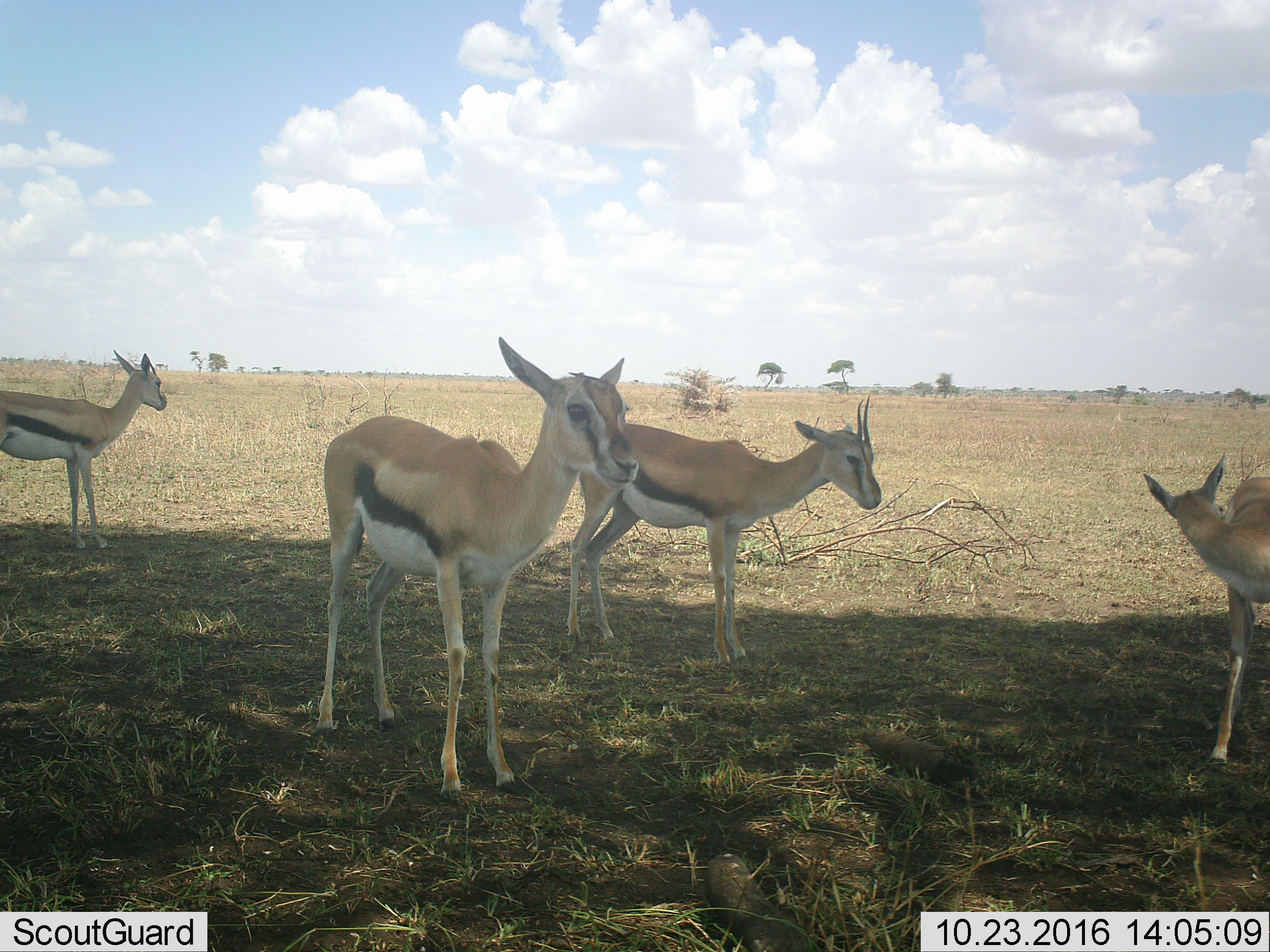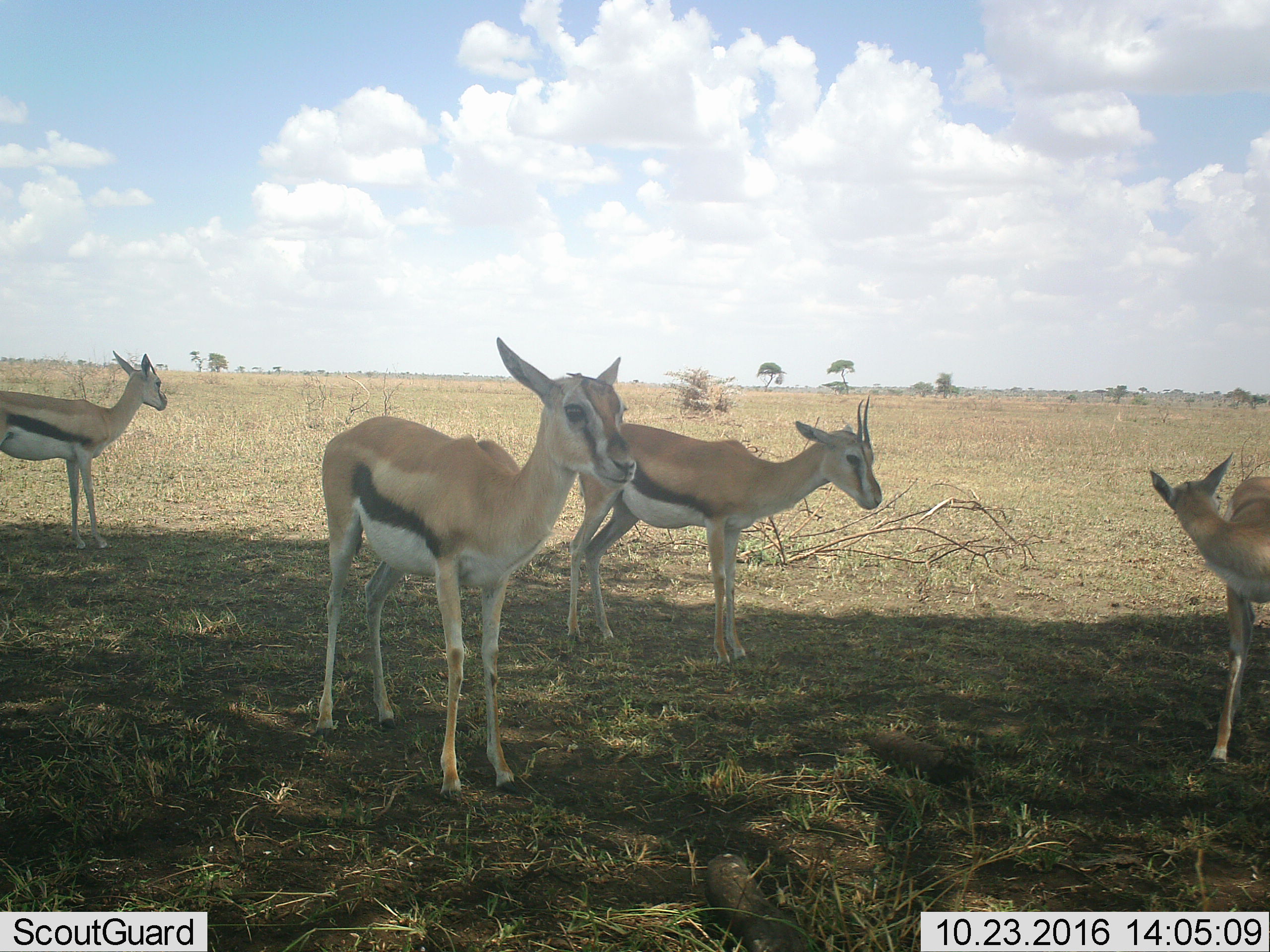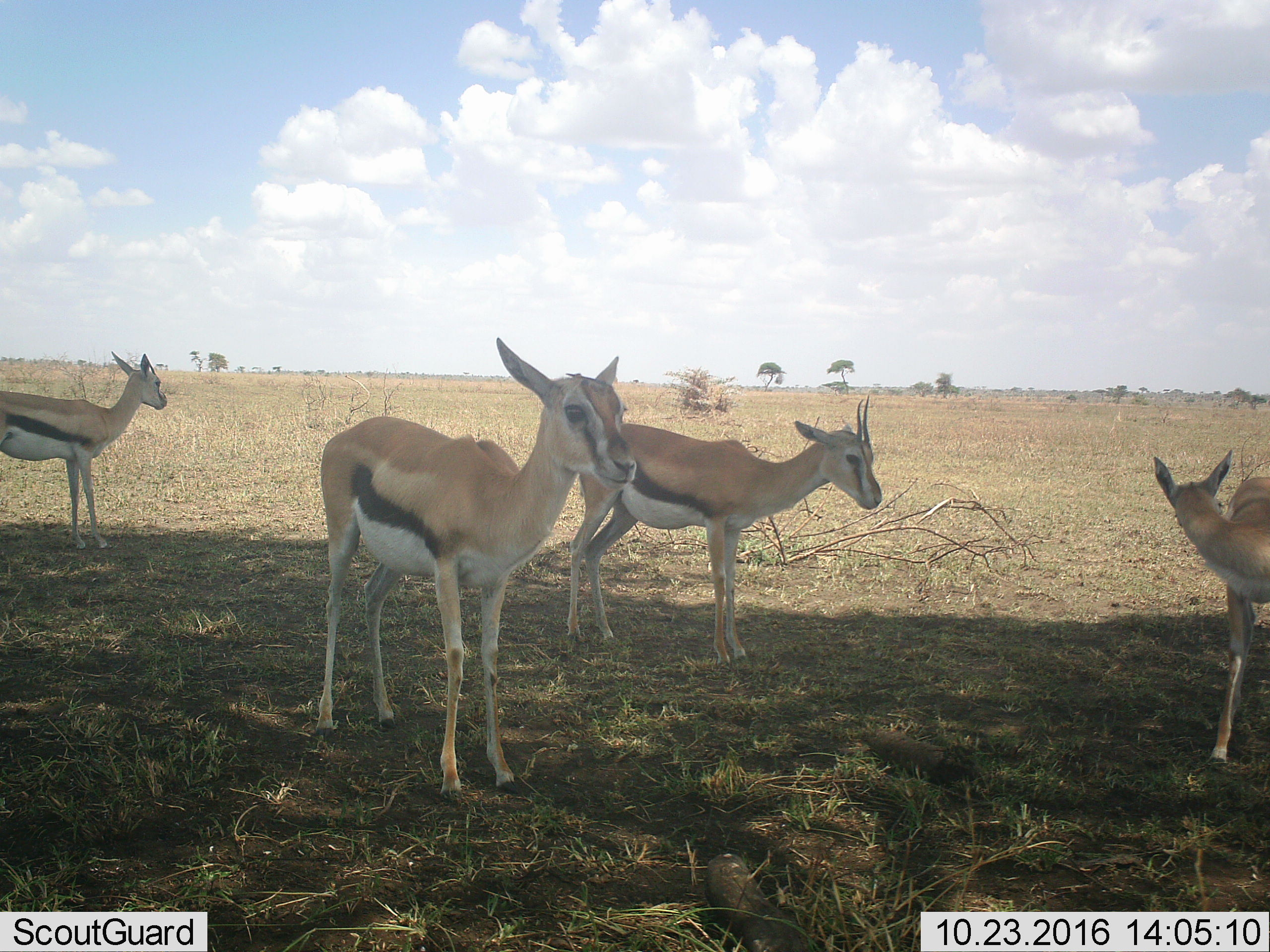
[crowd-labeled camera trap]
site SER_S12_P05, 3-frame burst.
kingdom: Animalia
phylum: Chordata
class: Mammalia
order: Artiodactyla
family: Bovidae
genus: Eudorcas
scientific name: Eudorcas thomsonii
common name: thomson's gazelle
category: gazellethomsons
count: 4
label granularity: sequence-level